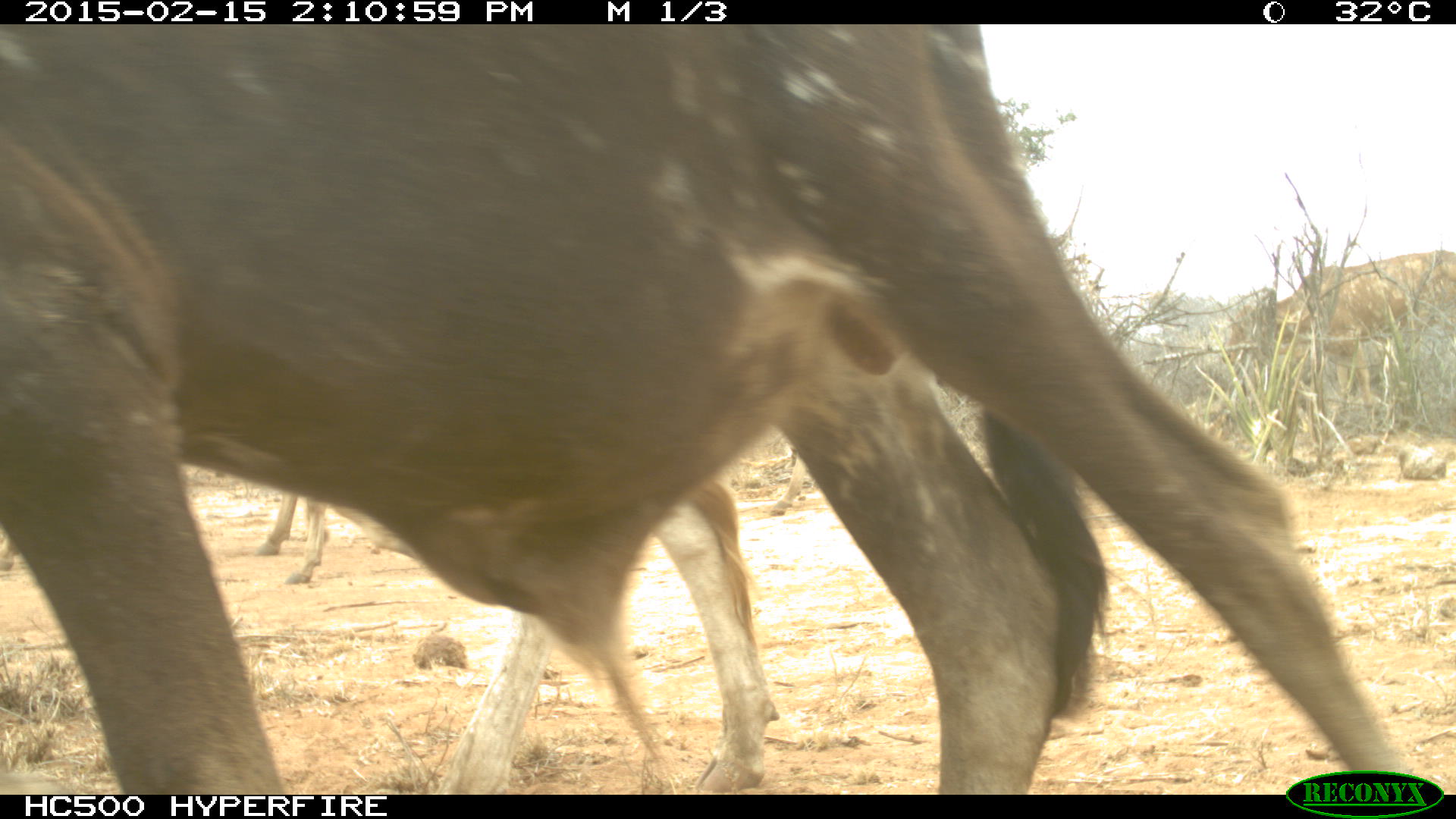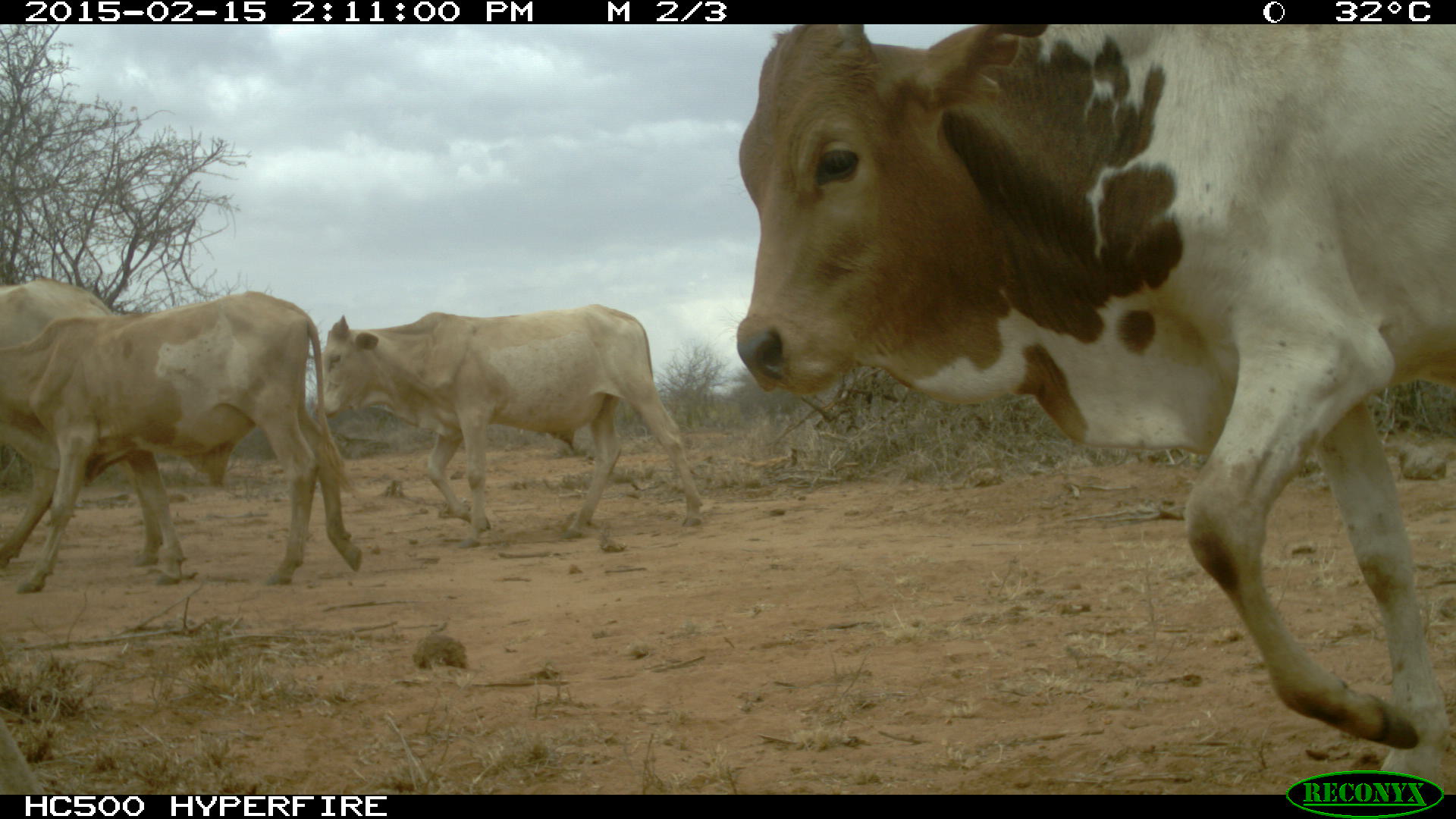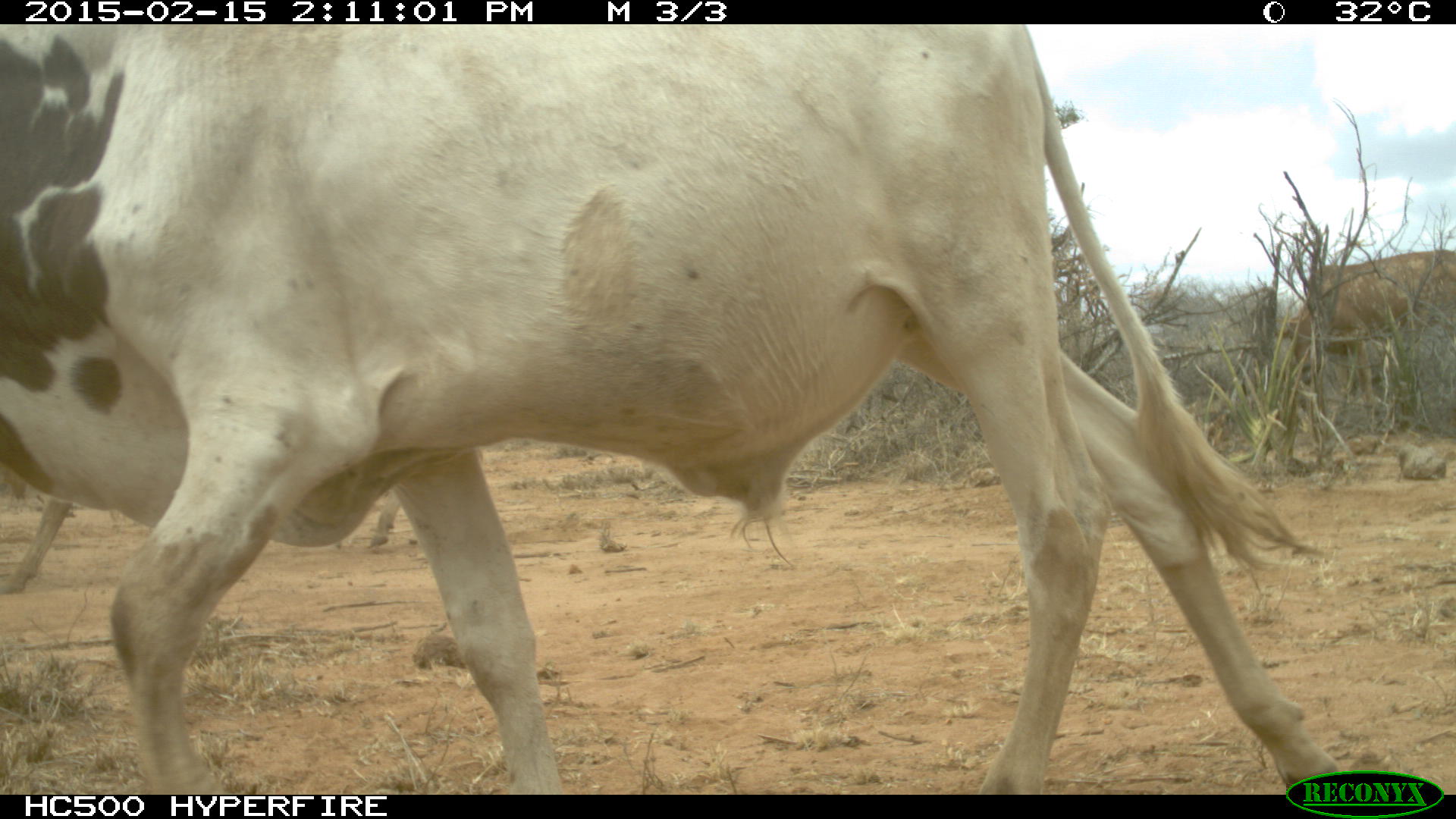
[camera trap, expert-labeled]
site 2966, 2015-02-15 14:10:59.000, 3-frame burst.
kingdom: Animalia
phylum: Chordata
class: Mammalia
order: Artiodactyla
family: Bovidae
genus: Bos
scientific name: Bos taurus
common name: domestic cattle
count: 9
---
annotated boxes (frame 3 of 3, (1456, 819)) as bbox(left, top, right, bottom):
bos taurus: bbox(0, 26, 1344, 789); bbox(1296, 230, 1456, 379)